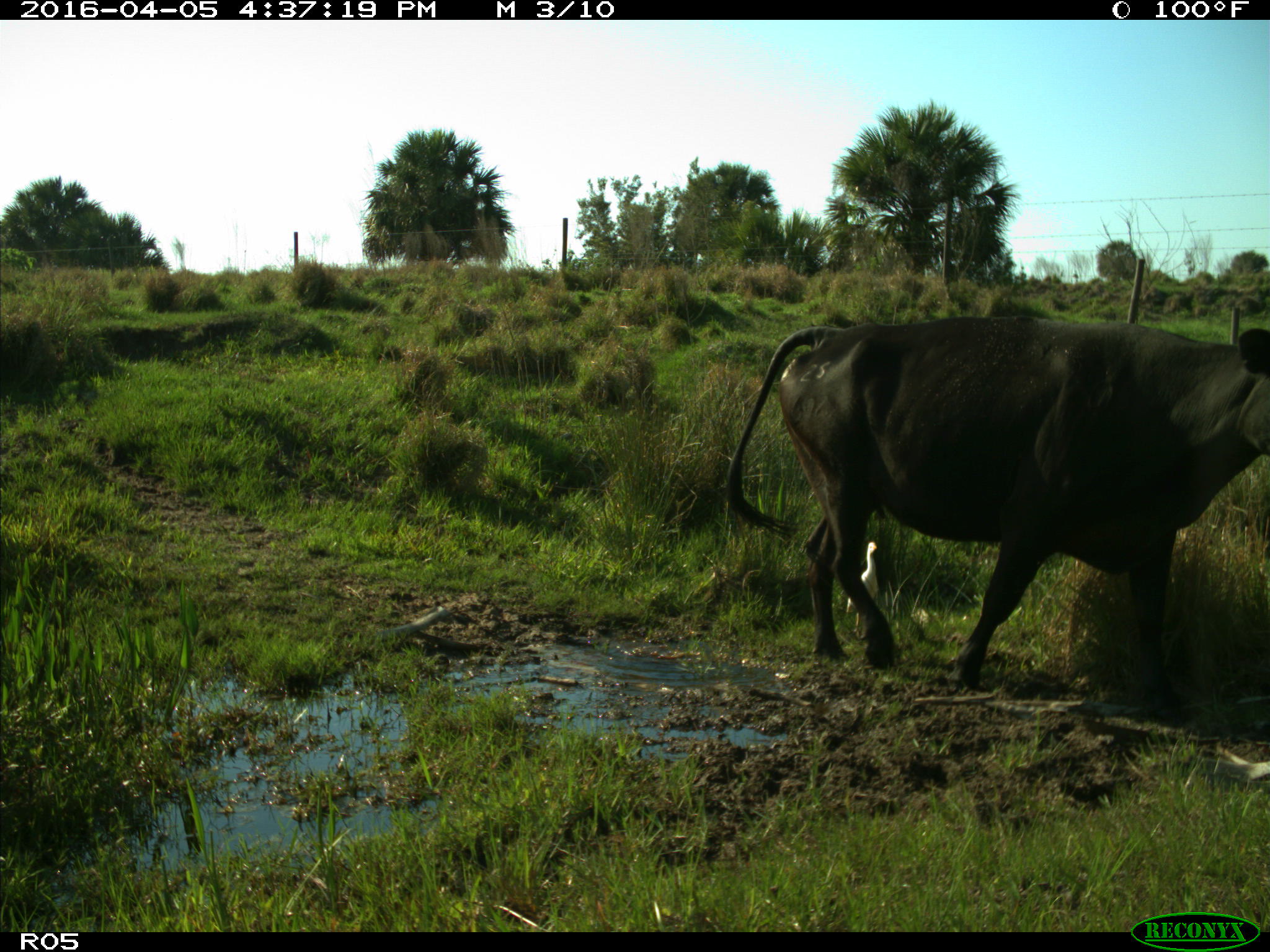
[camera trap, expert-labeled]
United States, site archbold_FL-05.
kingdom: Animalia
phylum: Chordata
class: Mammalia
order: Artiodactyla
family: Bovidae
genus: Bos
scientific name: Bos taurus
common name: domestic cow